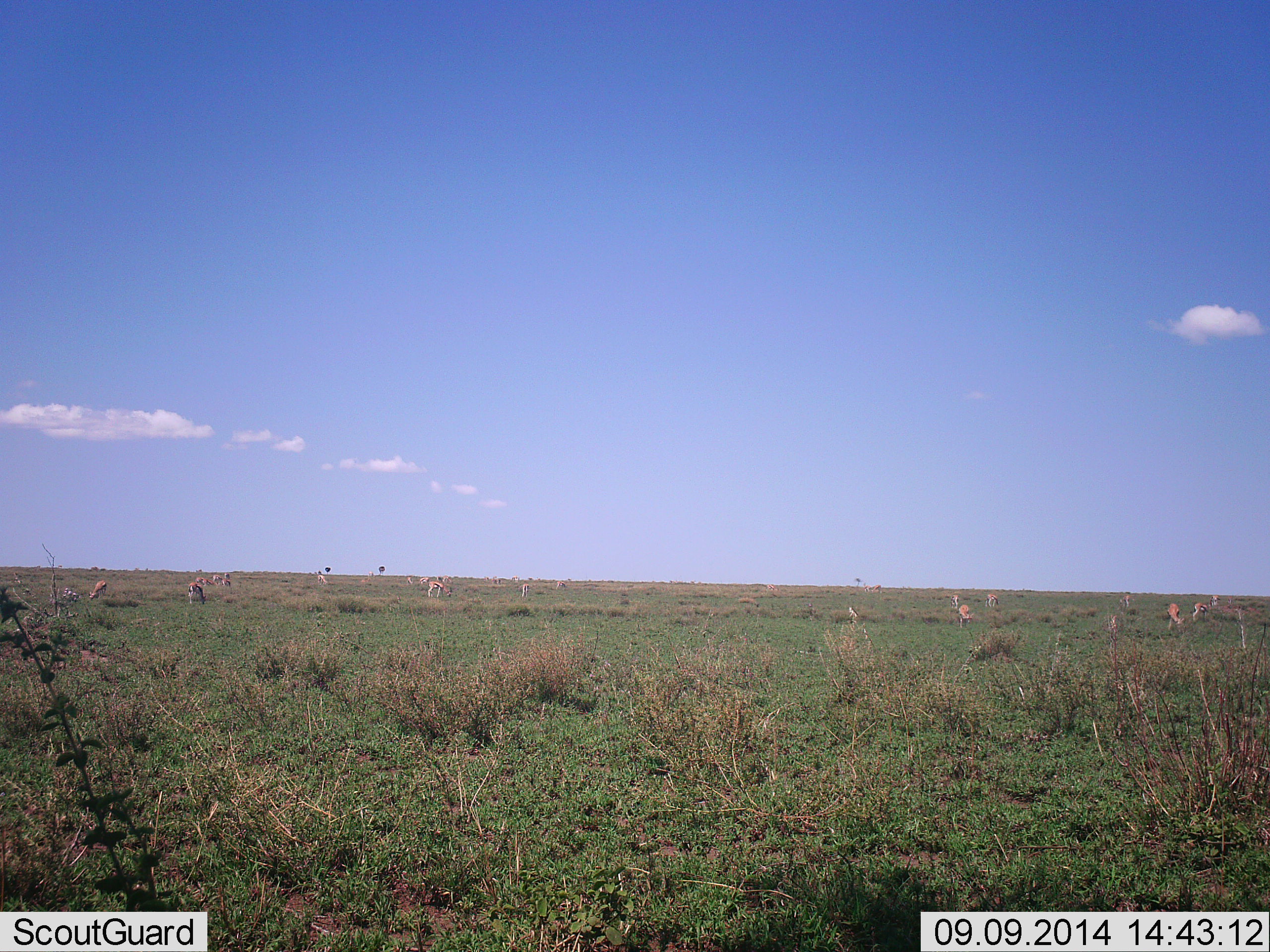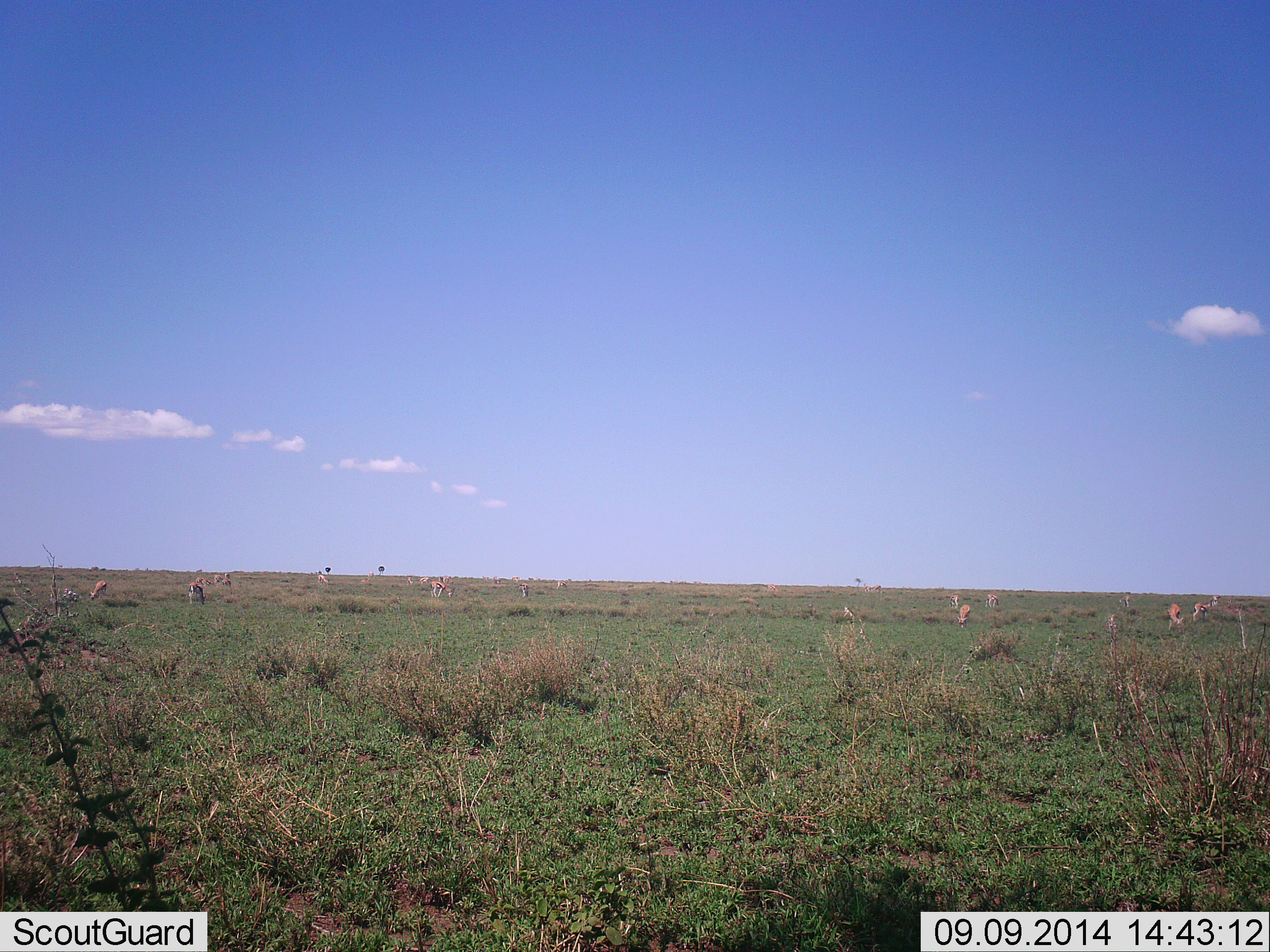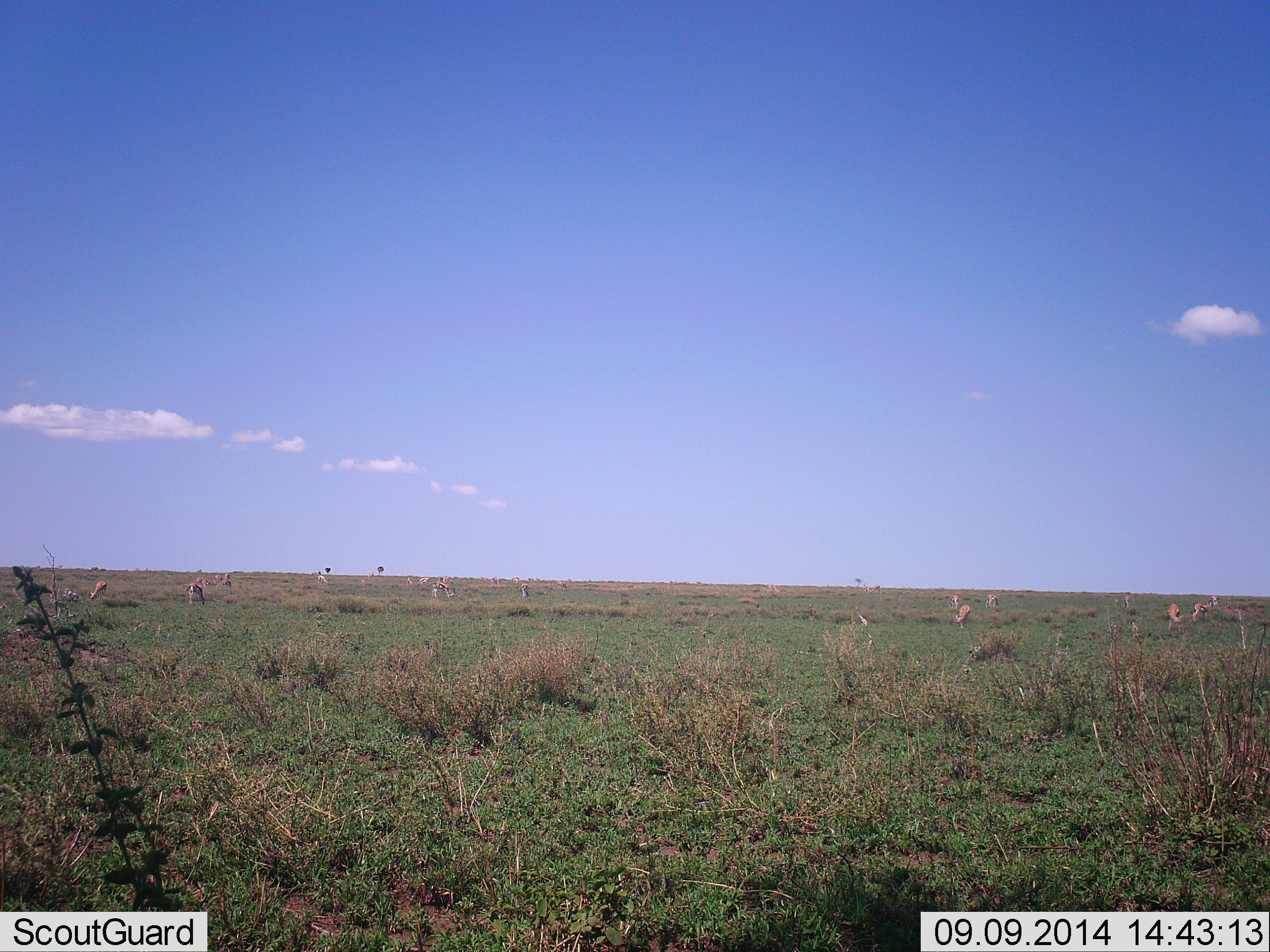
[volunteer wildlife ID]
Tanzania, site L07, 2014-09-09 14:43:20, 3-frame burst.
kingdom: Animalia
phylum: Chordata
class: Mammalia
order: Artiodactyla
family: Bovidae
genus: Eudorcas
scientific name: Eudorcas thomsonii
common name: thomson's gazelle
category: gazellethomsons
Gazellethomsons (thomson's gazelle) (Eudorcas thomsonii), count 11-50. Behavior (volunteer vote fractions): standing 40%, resting 10%, moving 20%, interacting 0%. Young present (vote fraction): 0%. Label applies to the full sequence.